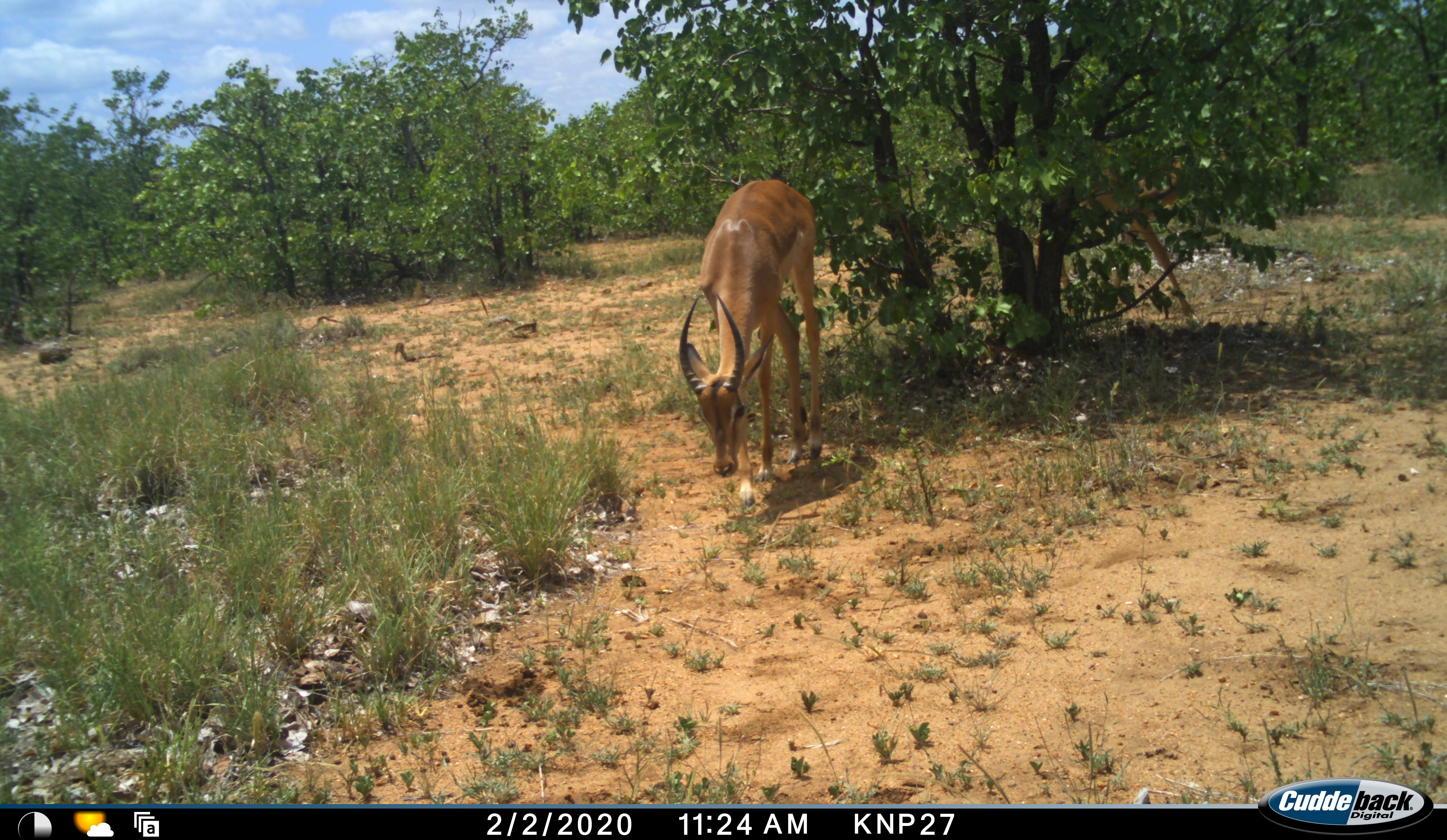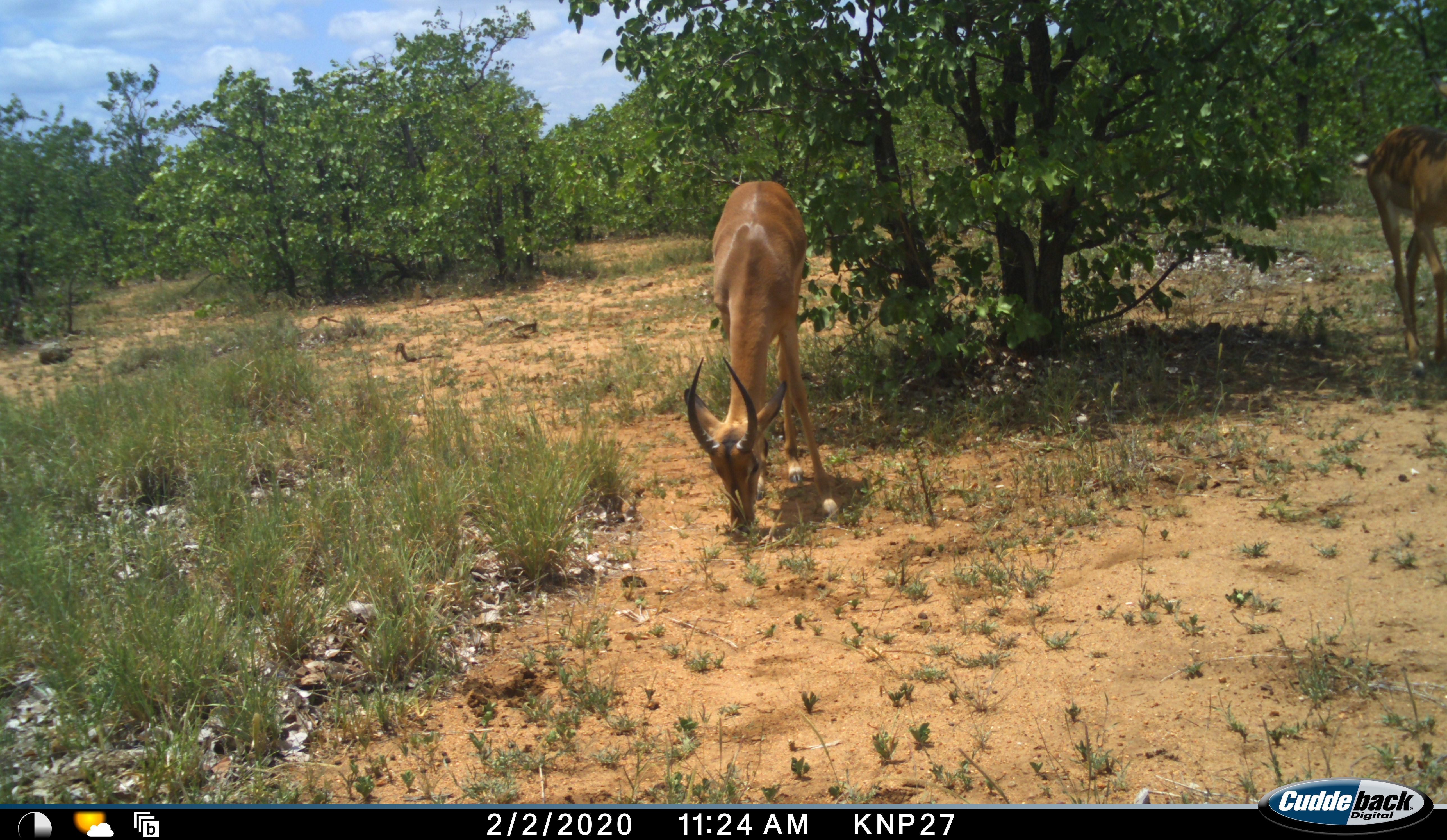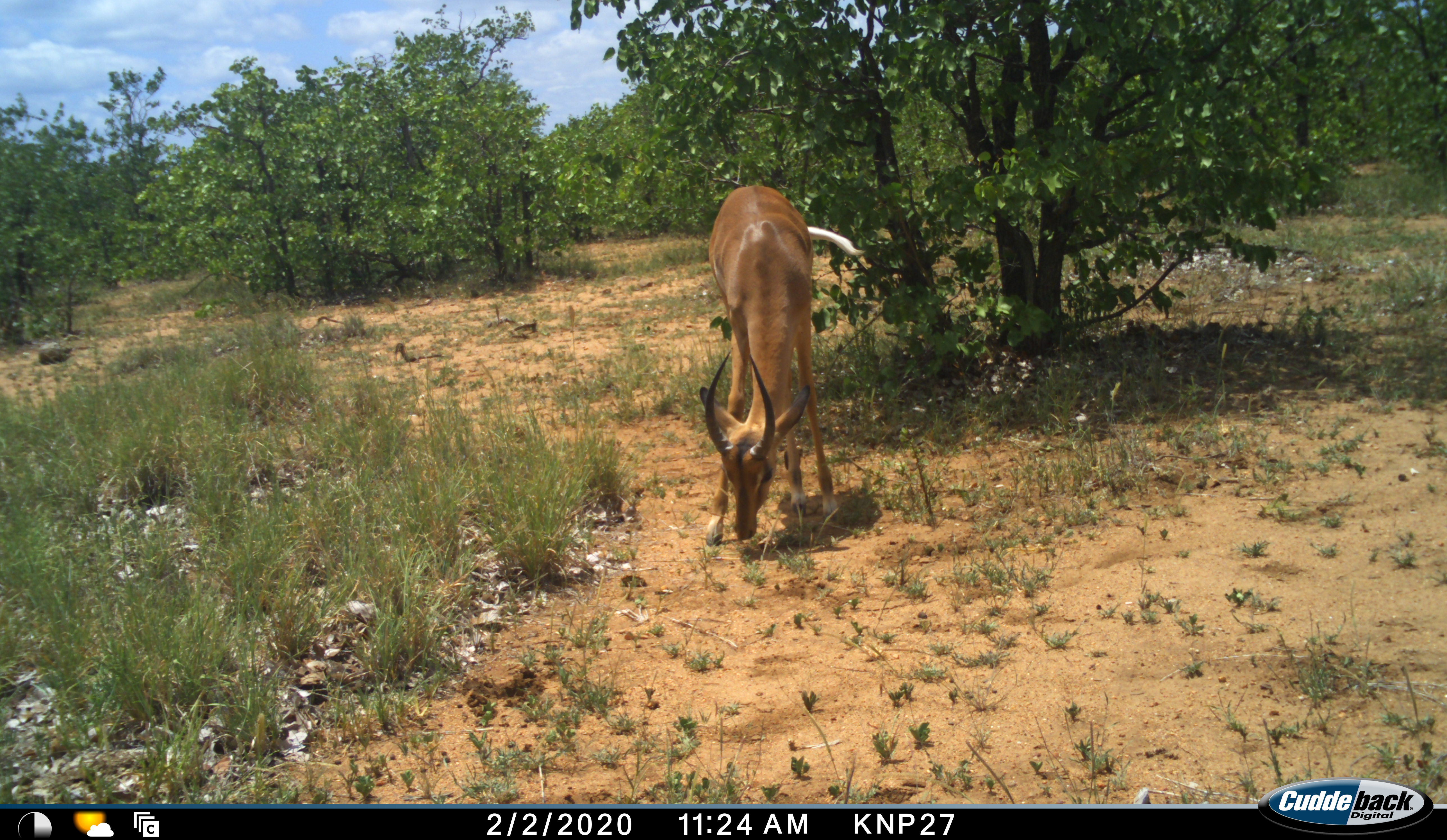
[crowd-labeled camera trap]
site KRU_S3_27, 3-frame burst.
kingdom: Animalia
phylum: Chordata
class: Mammalia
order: Artiodactyla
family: Bovidae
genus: Aepyceros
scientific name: Aepyceros melampus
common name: impala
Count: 2.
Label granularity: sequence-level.